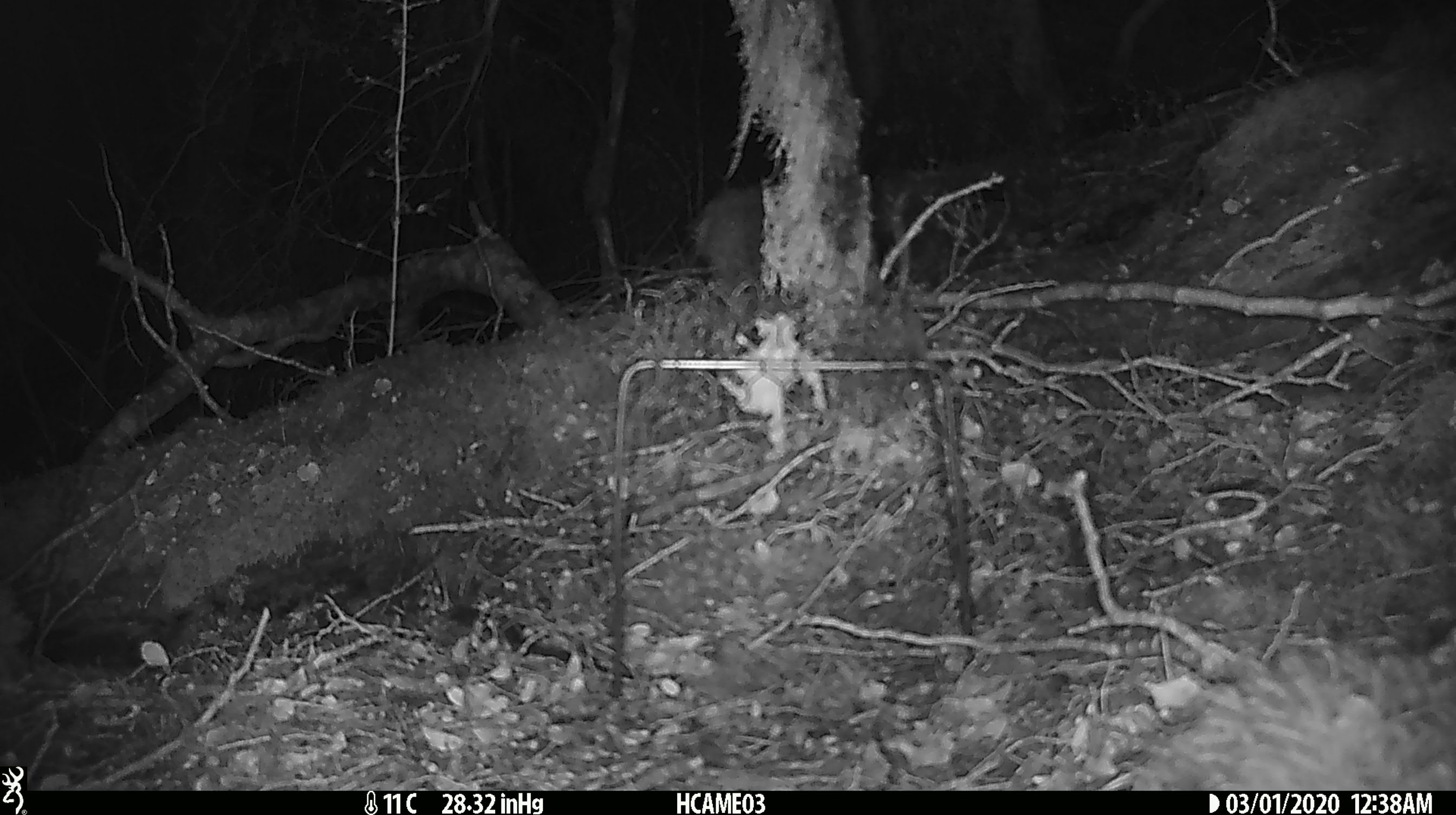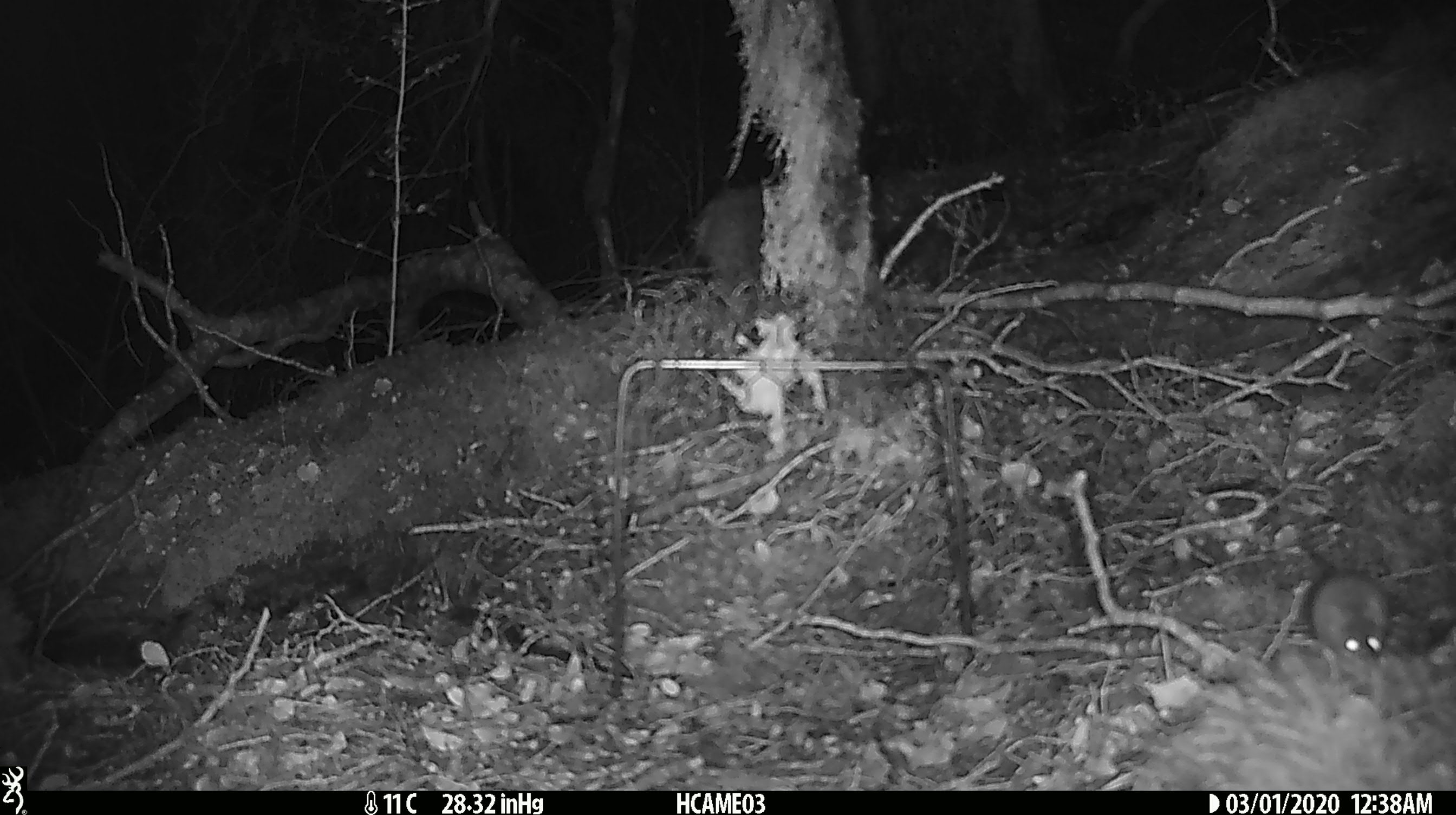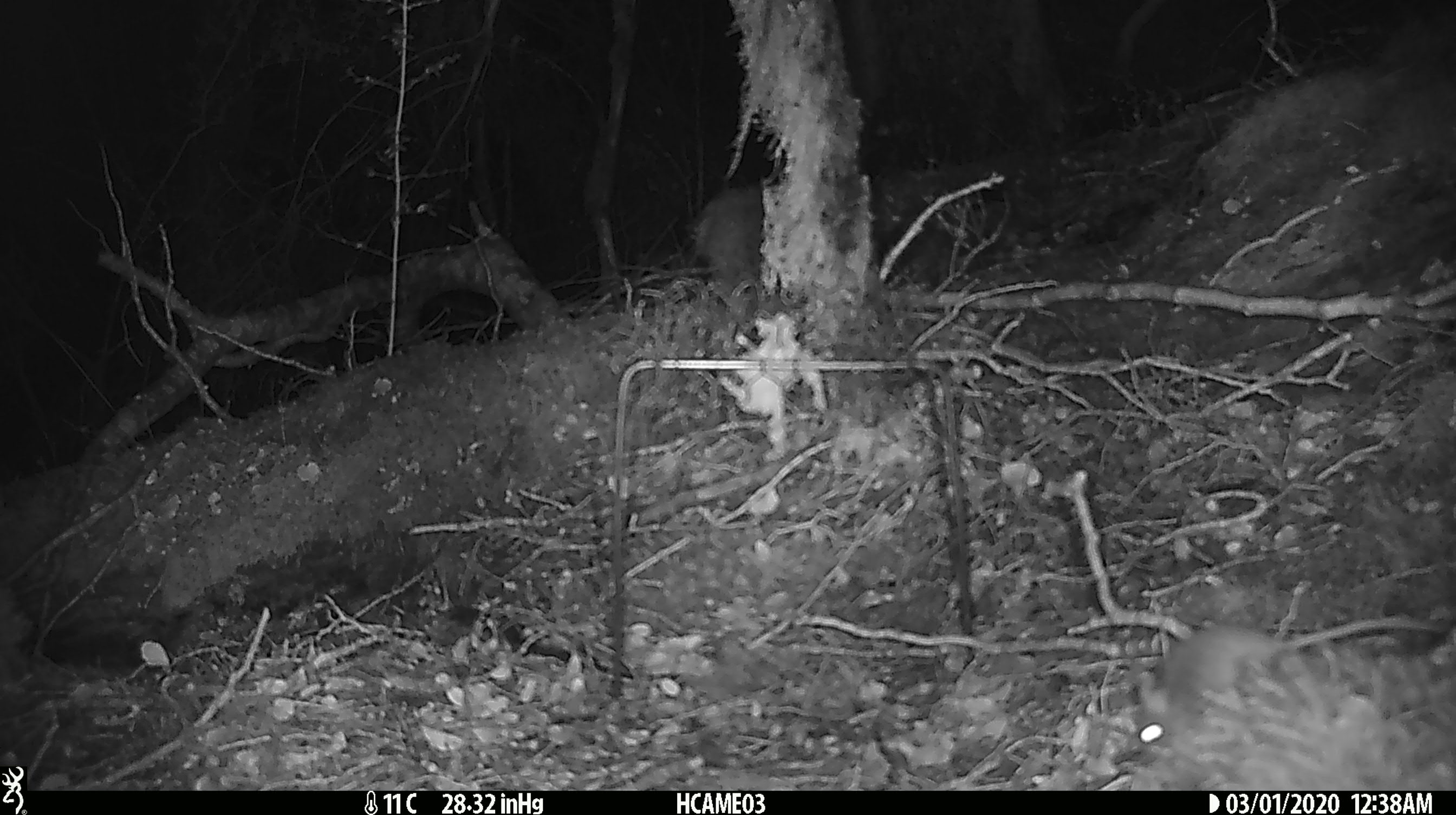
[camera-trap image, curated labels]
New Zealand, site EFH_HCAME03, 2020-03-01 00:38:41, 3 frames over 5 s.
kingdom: Animalia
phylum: Chordata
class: Mammalia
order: Rodentia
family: Muridae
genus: Mus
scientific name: Mus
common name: mouse